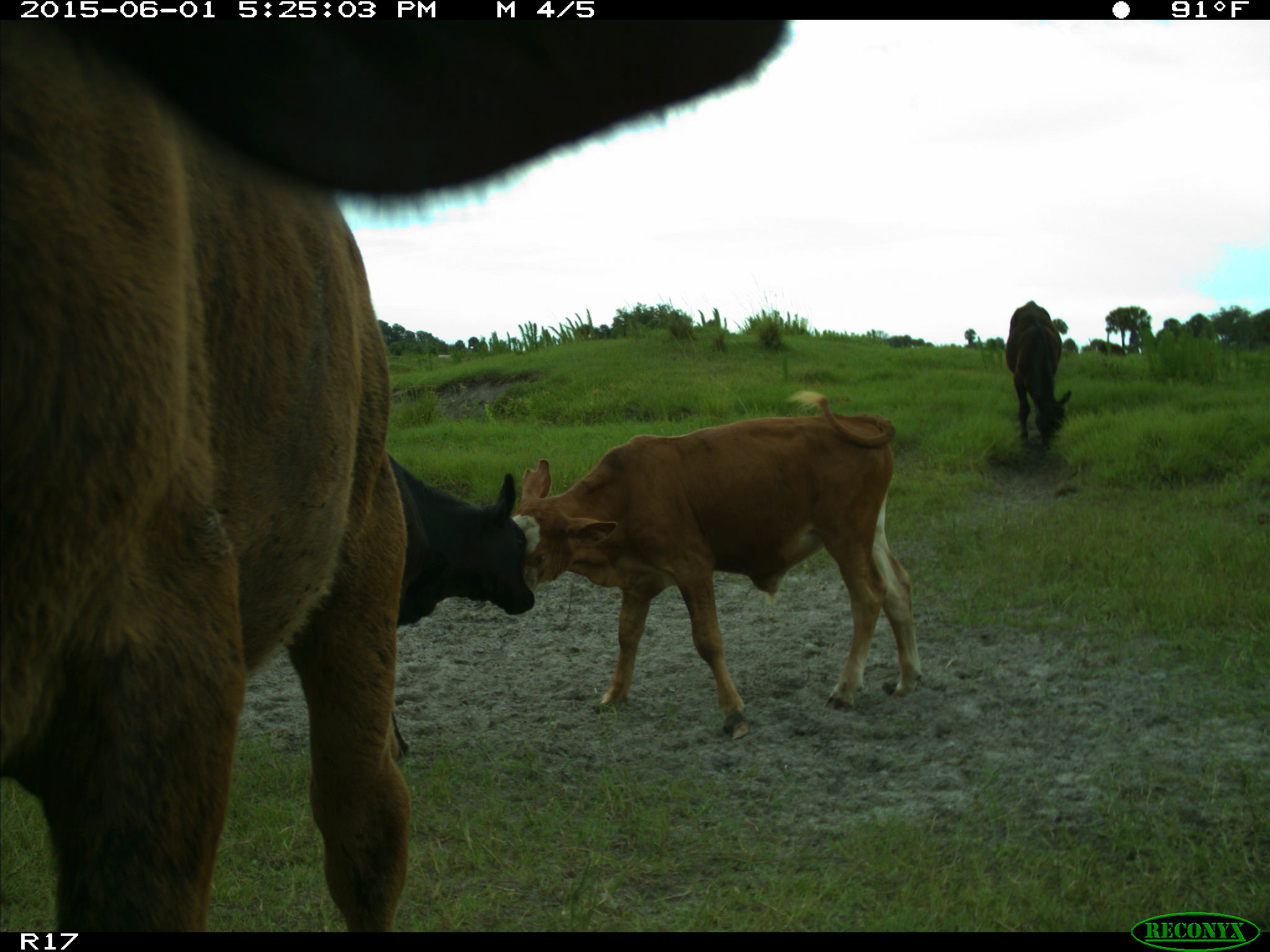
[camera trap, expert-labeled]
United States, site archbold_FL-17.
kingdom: Animalia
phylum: Chordata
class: Mammalia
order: Artiodactyla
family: Bovidae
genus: Bos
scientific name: Bos taurus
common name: domestic cow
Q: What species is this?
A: Bos taurus (domestic cow).